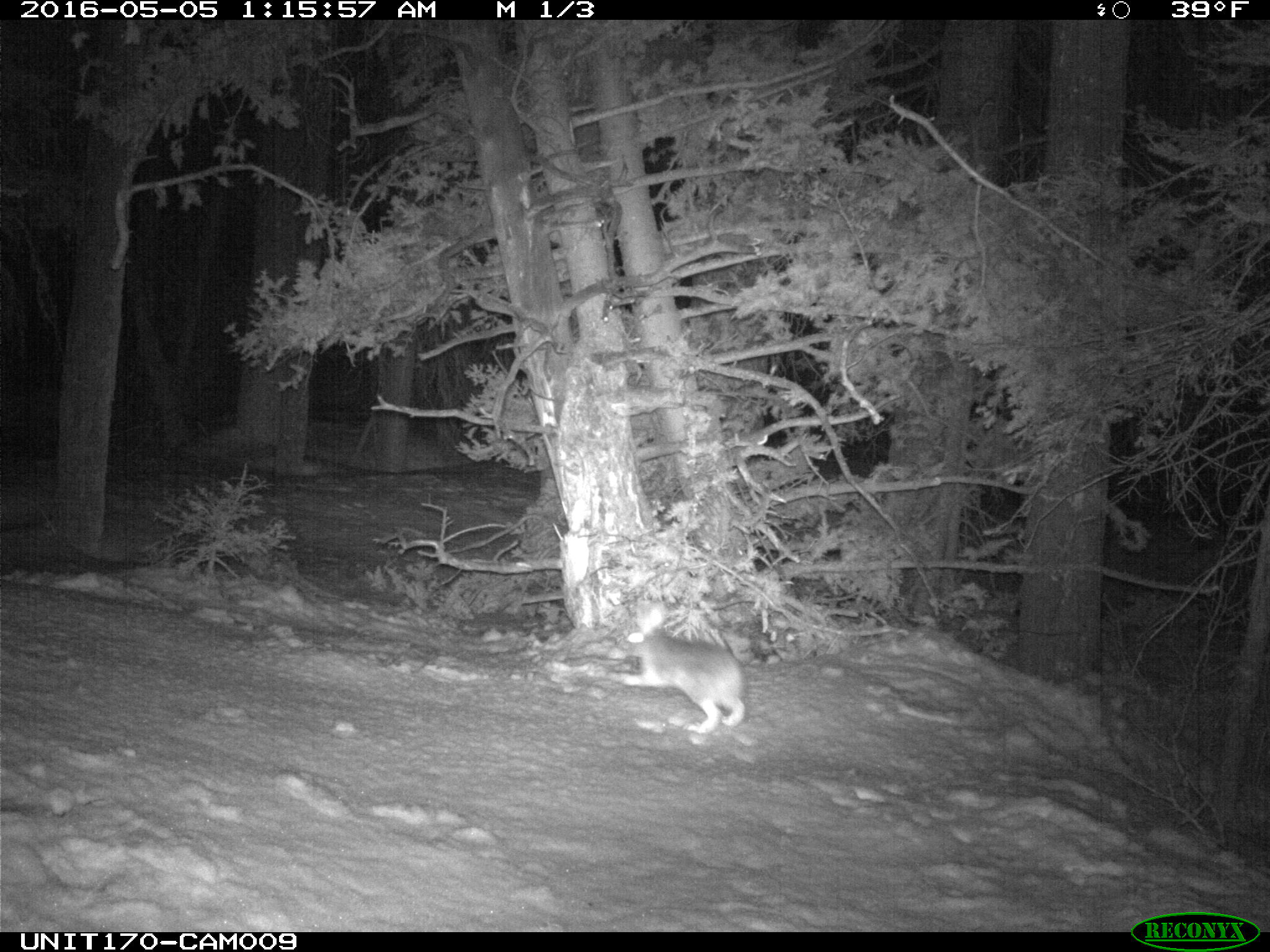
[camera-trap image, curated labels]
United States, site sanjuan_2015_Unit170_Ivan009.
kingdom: Animalia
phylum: Chordata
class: Mammalia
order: Lagomorpha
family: Leporidae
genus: Lepus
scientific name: Lepus americanus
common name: snowshoe hare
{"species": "Lepus americanus (snowshoe hare)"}